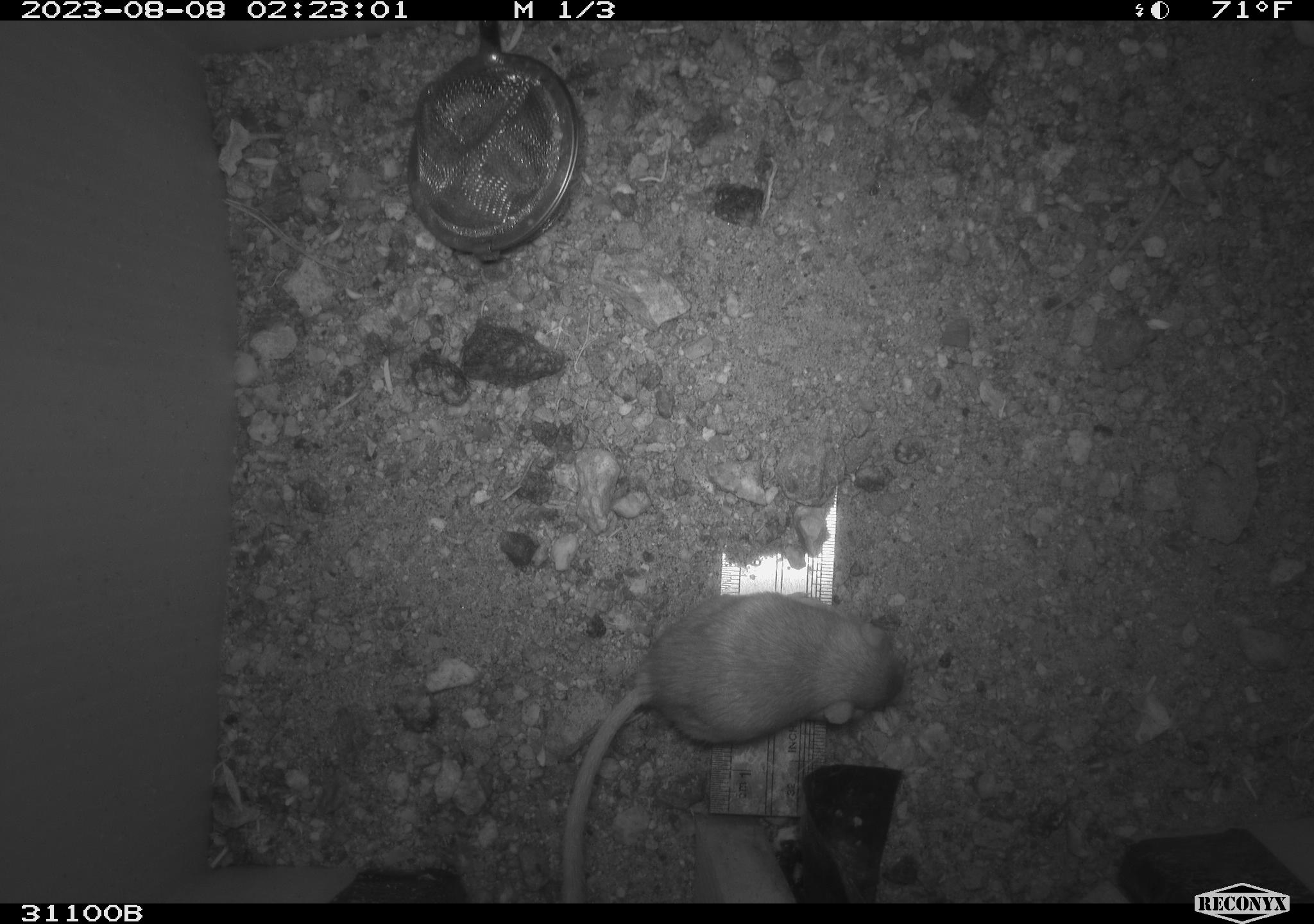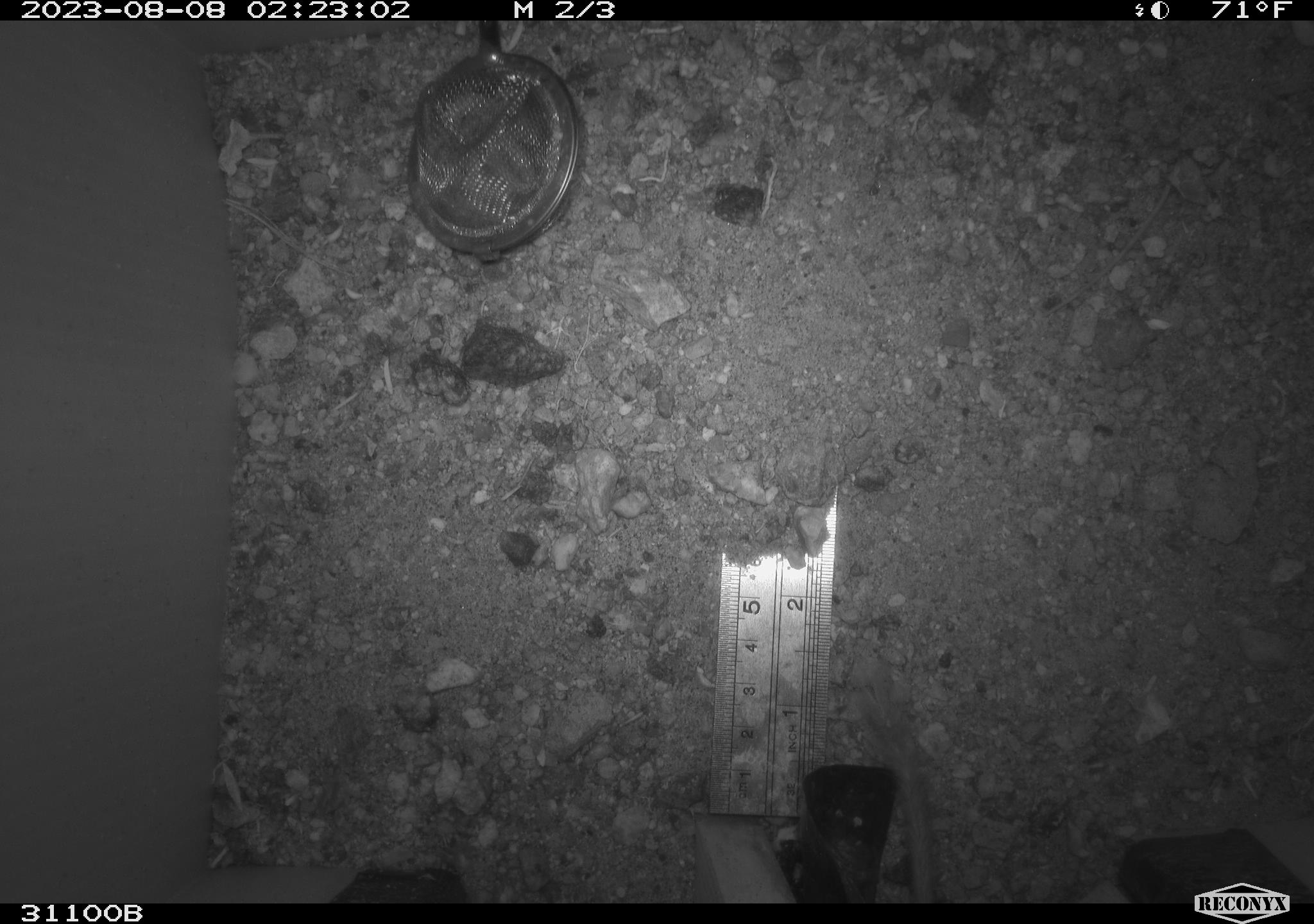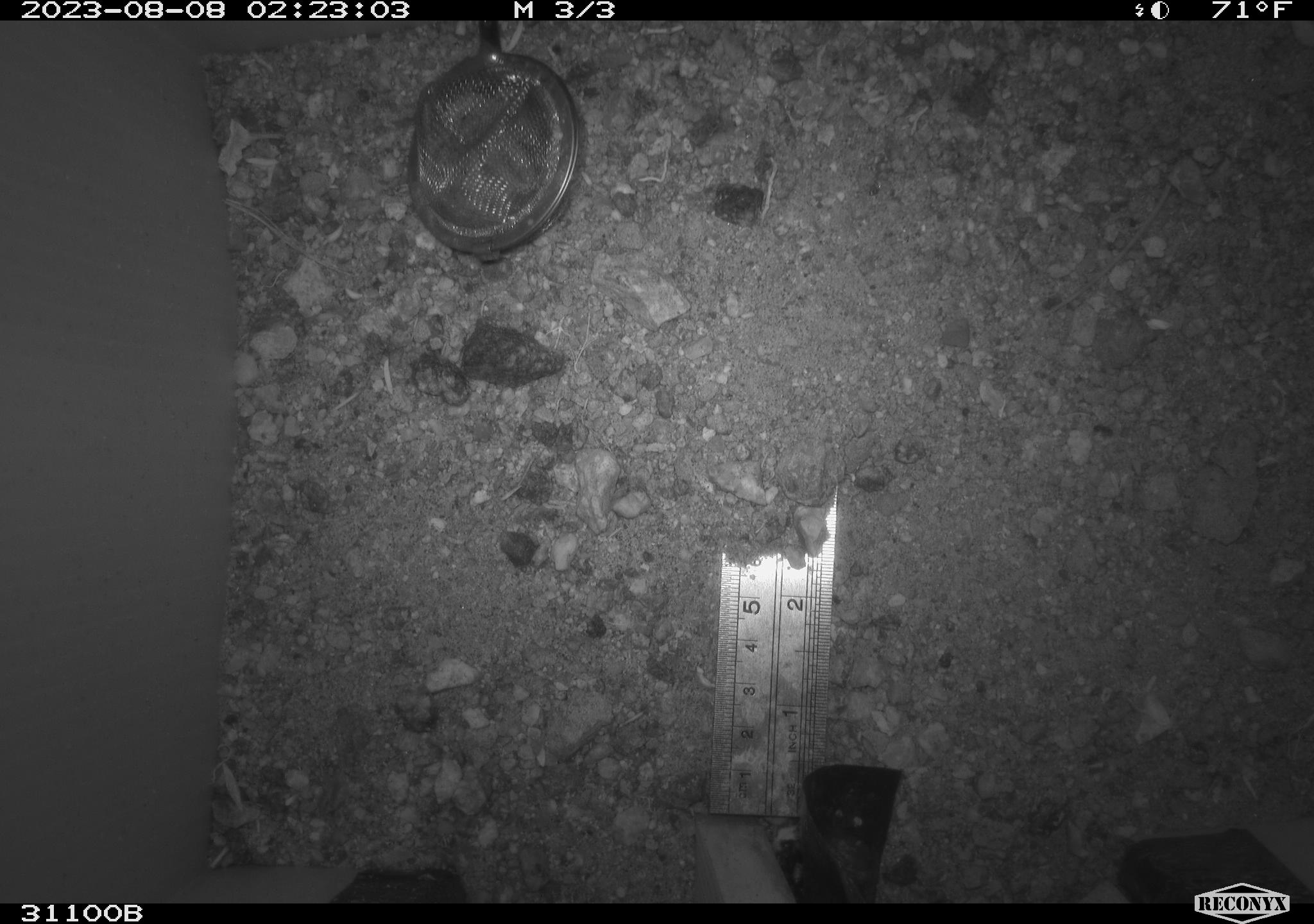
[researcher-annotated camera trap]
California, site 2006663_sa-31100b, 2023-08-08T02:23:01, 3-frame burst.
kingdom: Animalia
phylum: Chordata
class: Mammalia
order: Rodentia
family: Heteromyidae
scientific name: Heteromyidae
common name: kangaroo rats and pocket mice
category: heteromyidae family